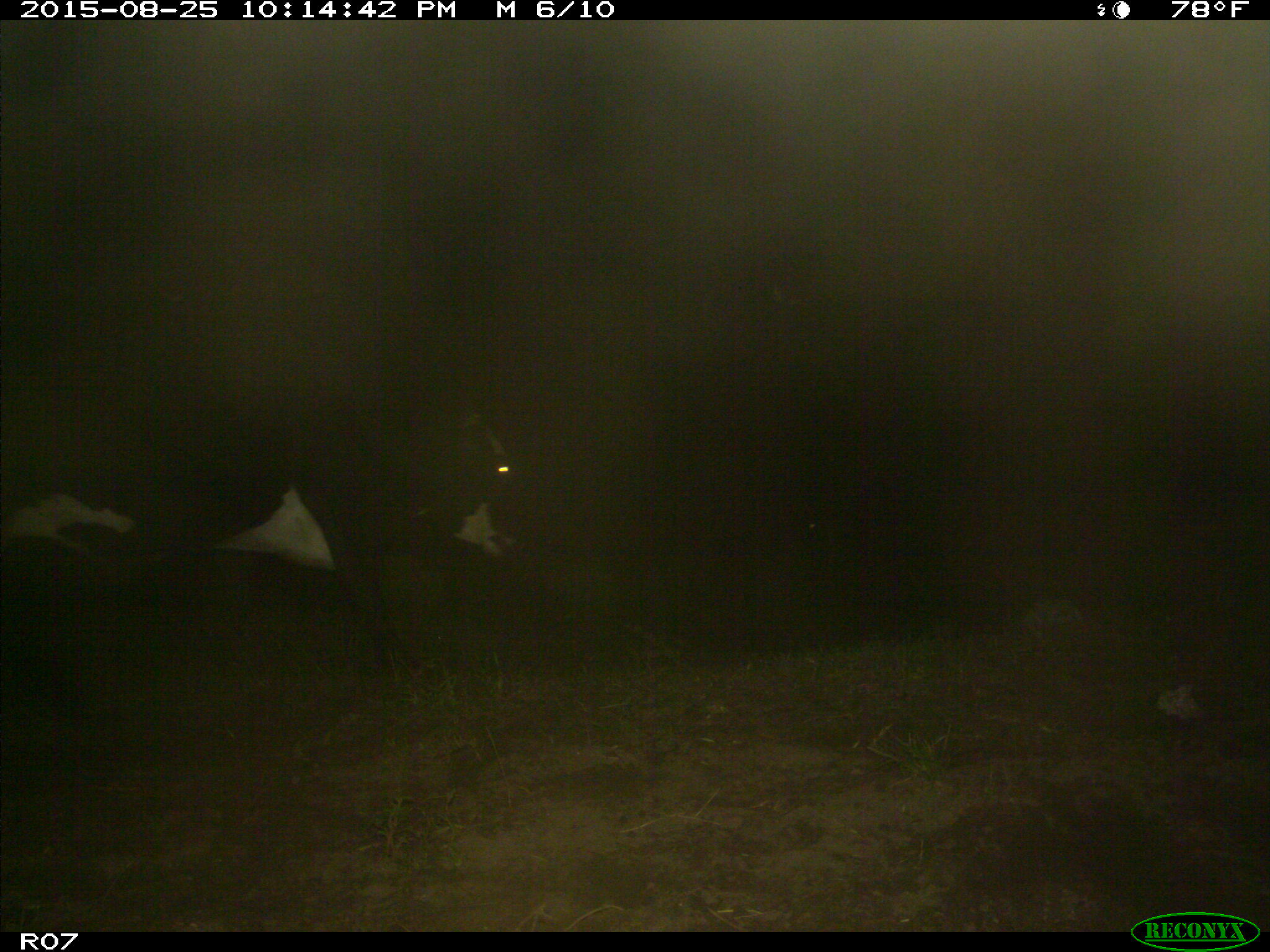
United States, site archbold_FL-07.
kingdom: Animalia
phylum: Chordata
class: Mammalia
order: Artiodactyla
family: Bovidae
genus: Bos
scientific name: Bos taurus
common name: domestic cow